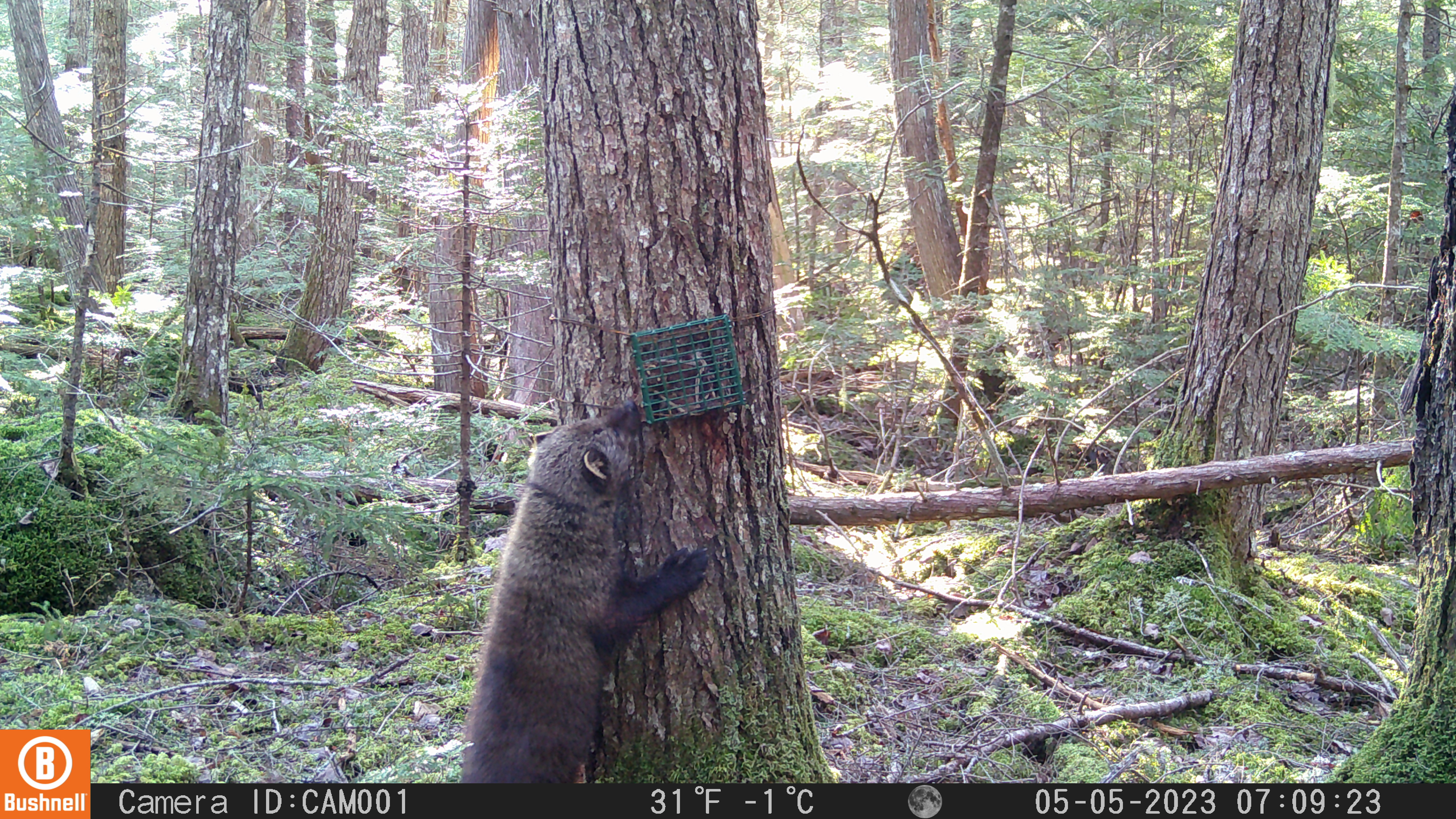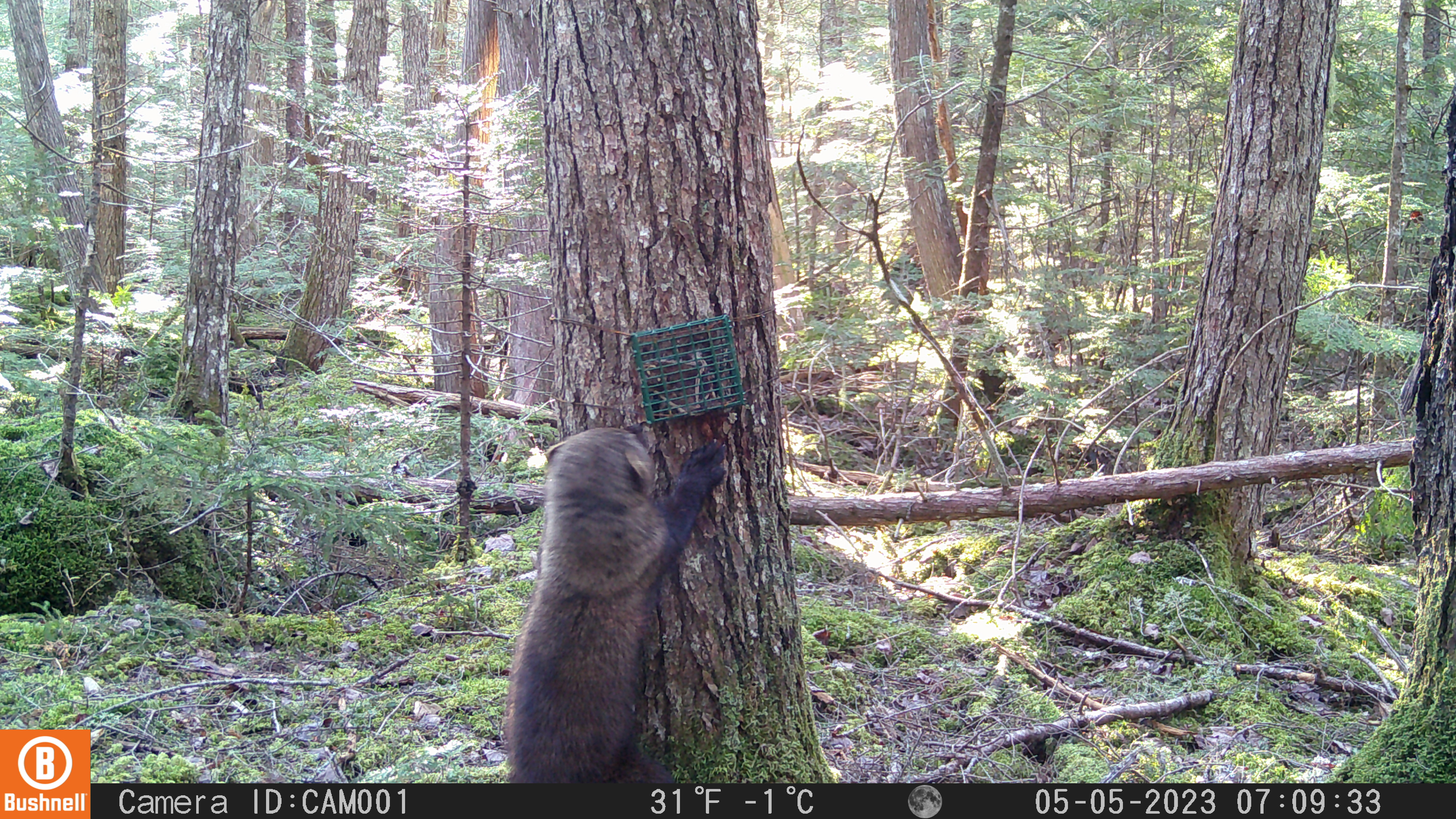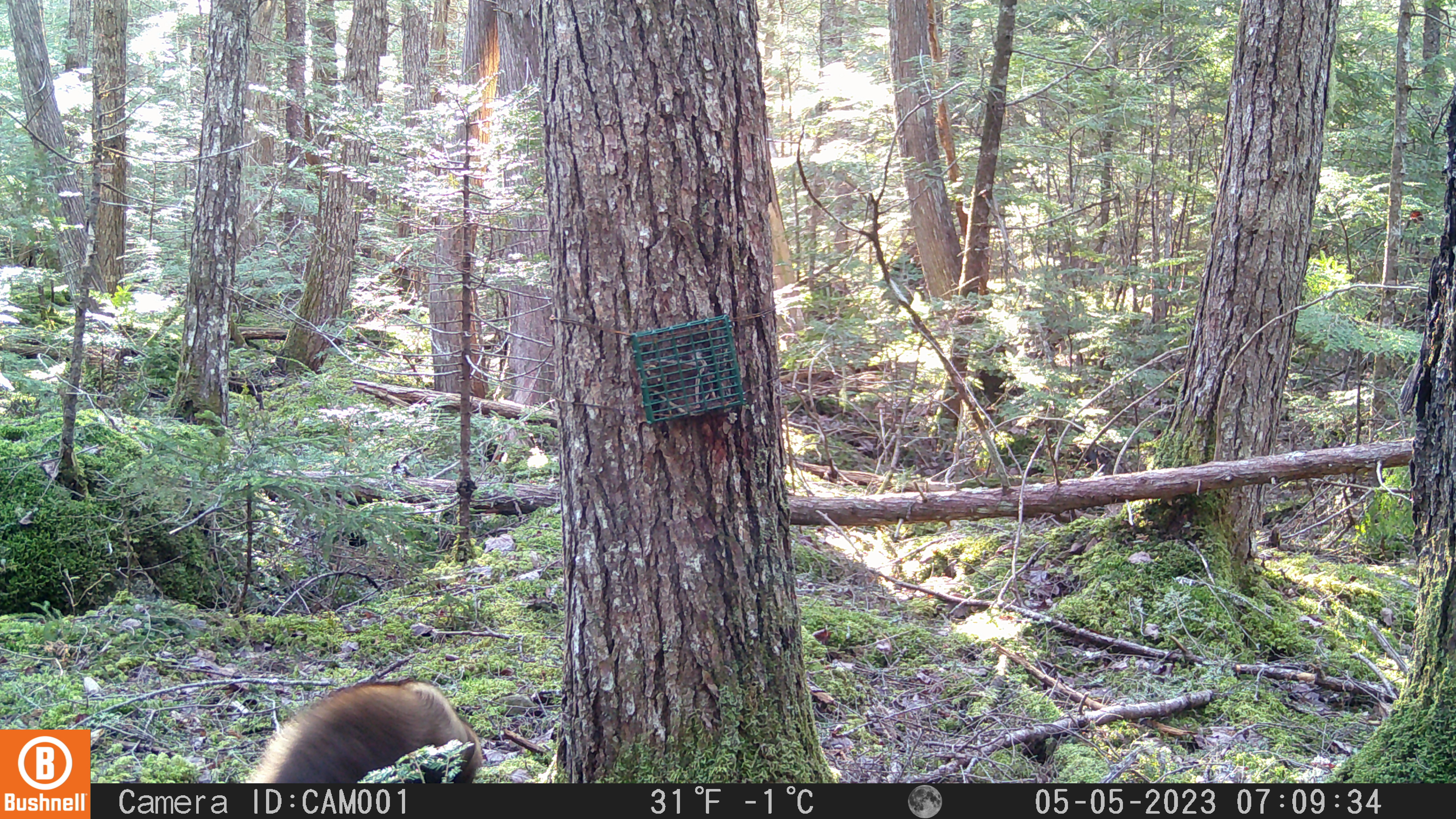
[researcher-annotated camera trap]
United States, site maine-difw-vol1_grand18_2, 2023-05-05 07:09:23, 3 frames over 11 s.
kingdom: Animalia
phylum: Chordata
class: Mammalia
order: Carnivora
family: Mustelidae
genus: Pekania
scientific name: Pekania pennanti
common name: fisher